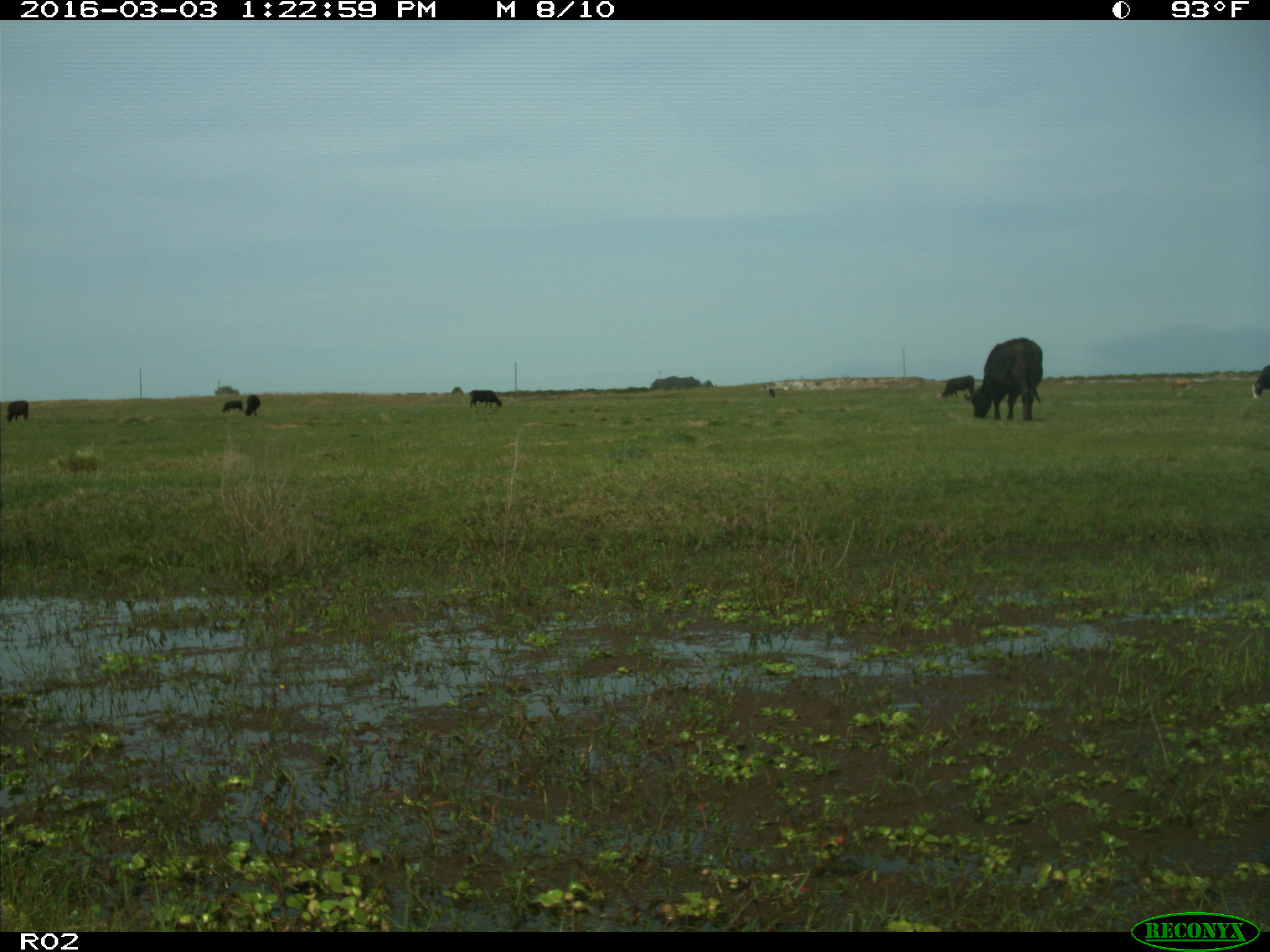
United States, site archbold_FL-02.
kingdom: Animalia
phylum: Chordata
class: Mammalia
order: Artiodactyla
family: Bovidae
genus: Bos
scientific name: Bos taurus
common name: domestic cow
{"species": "Bos taurus (domestic cow)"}